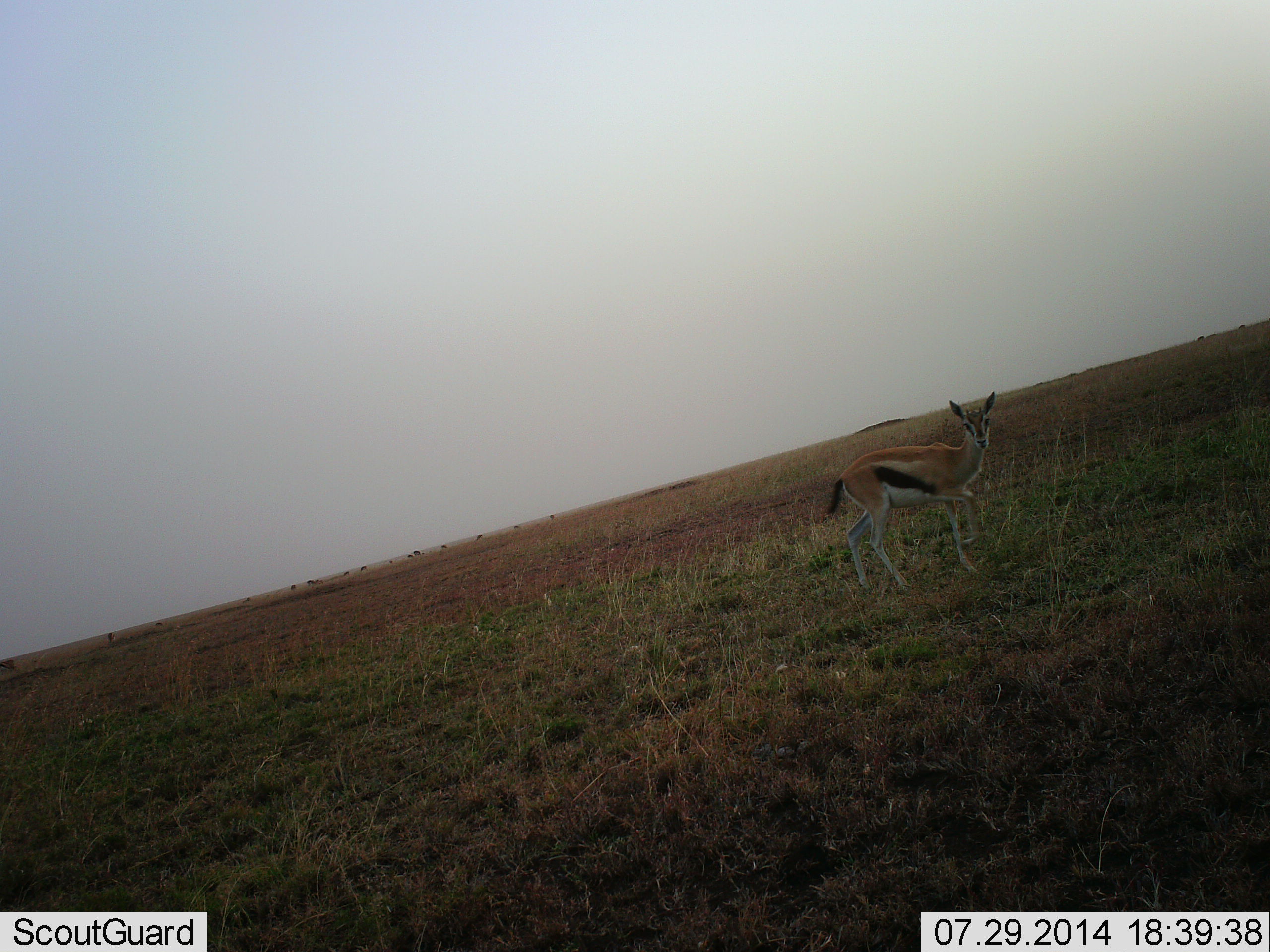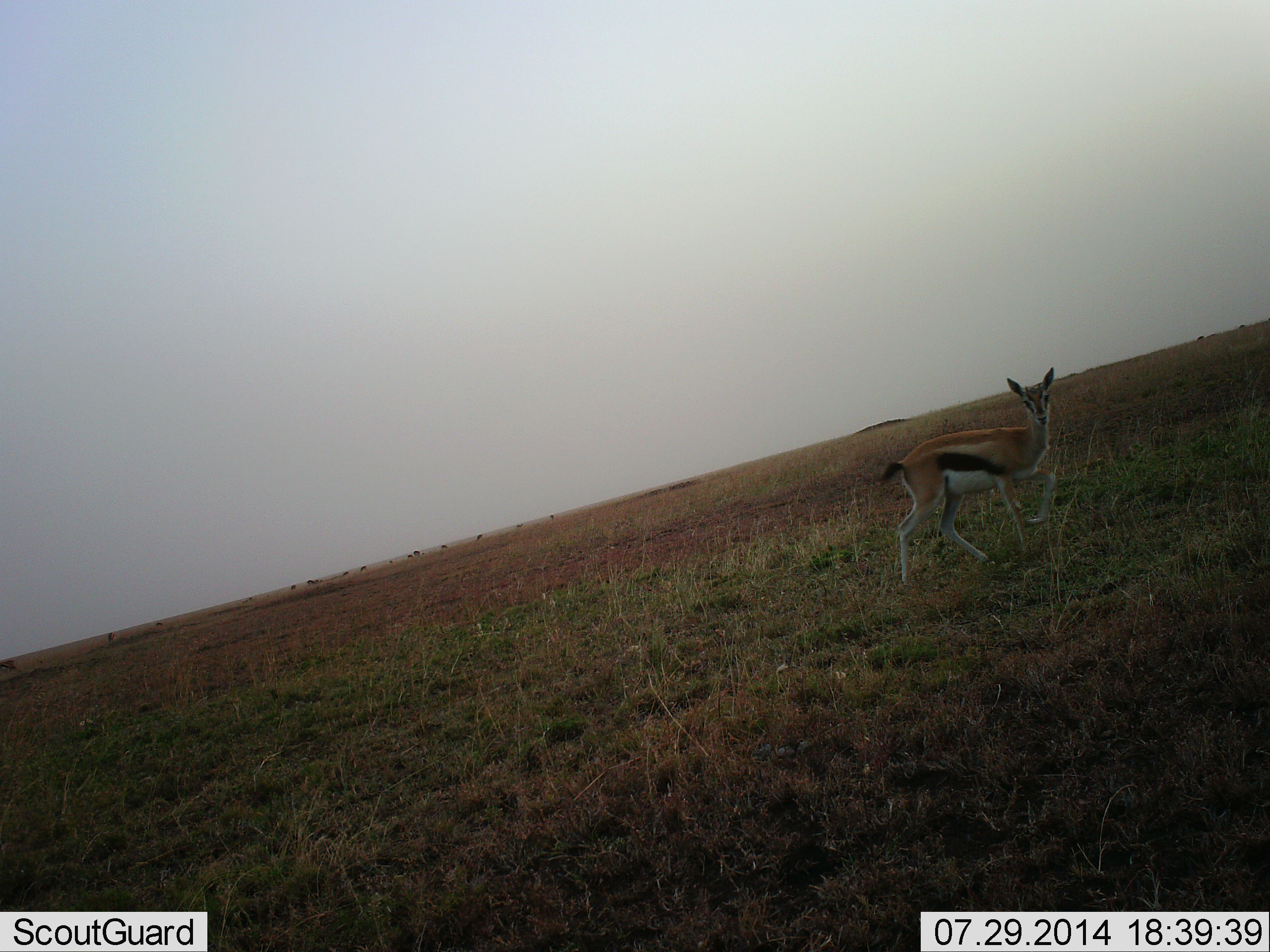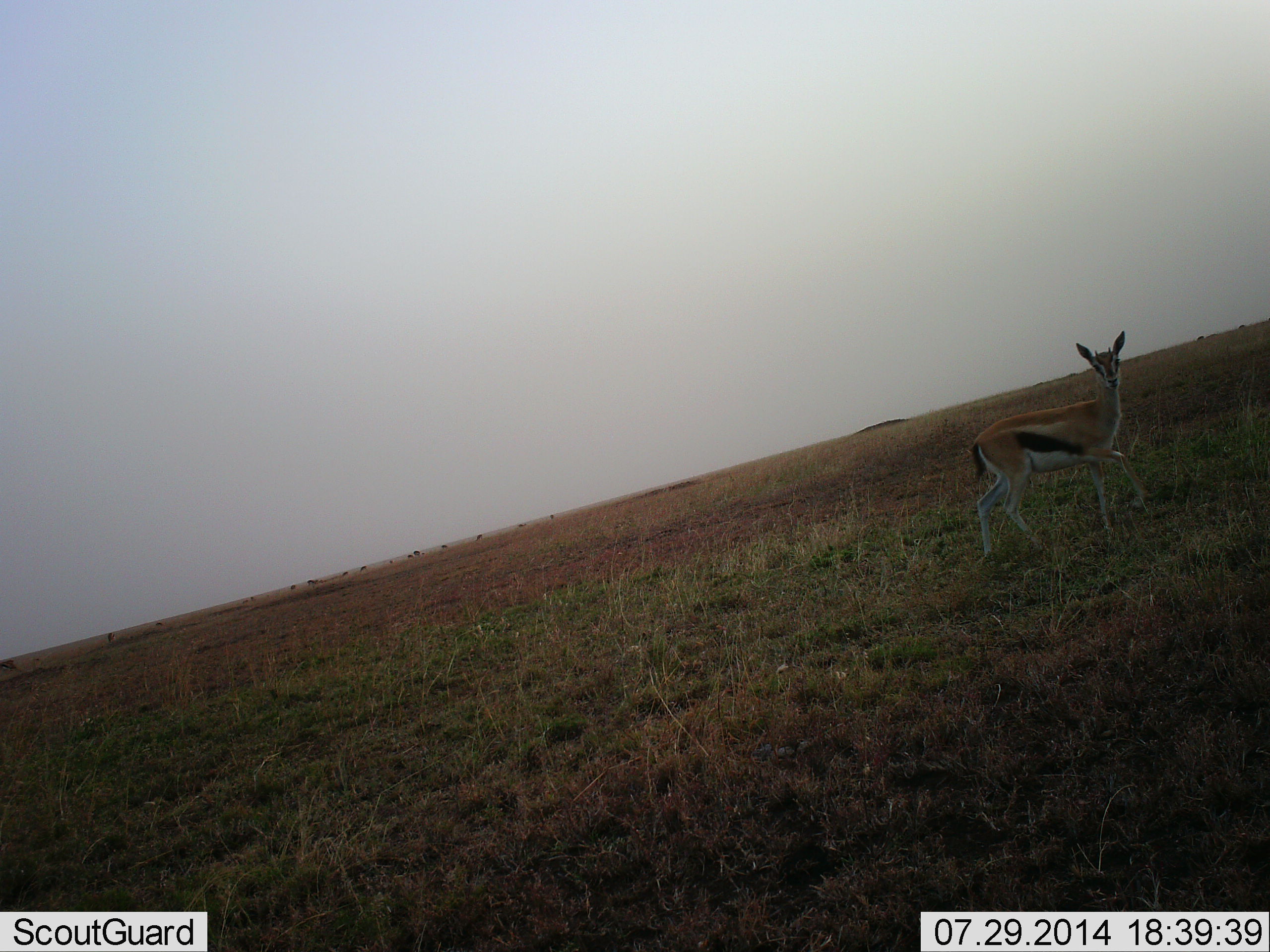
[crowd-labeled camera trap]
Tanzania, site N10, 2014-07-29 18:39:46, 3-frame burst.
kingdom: Animalia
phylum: Chordata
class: Mammalia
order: Artiodactyla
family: Bovidae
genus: Eudorcas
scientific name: Eudorcas thomsonii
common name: thomson's gazelle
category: gazellethomsons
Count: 1.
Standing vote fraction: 30%.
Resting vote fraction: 0%.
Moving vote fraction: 70%.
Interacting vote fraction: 0%.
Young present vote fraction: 0%.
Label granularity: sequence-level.